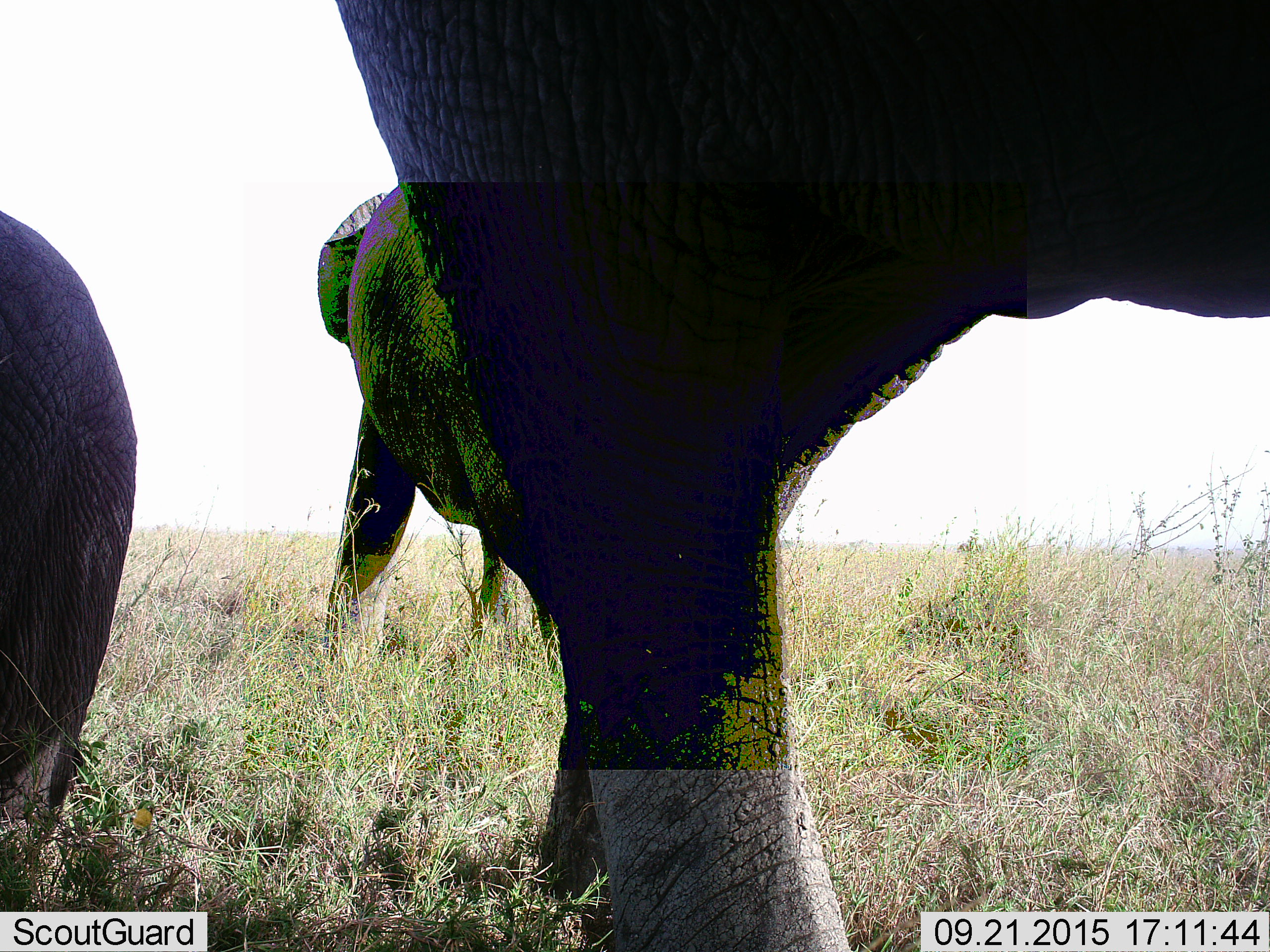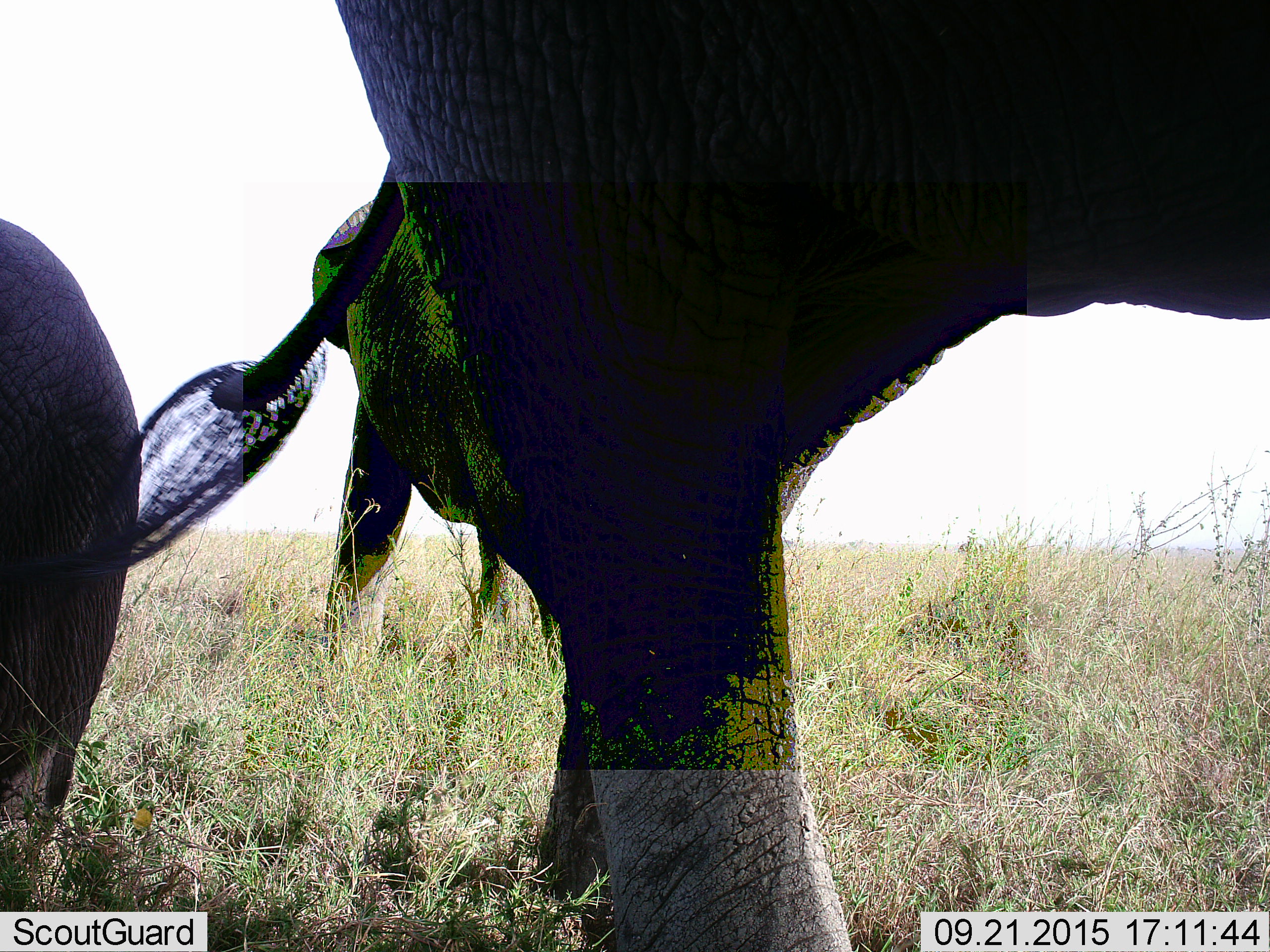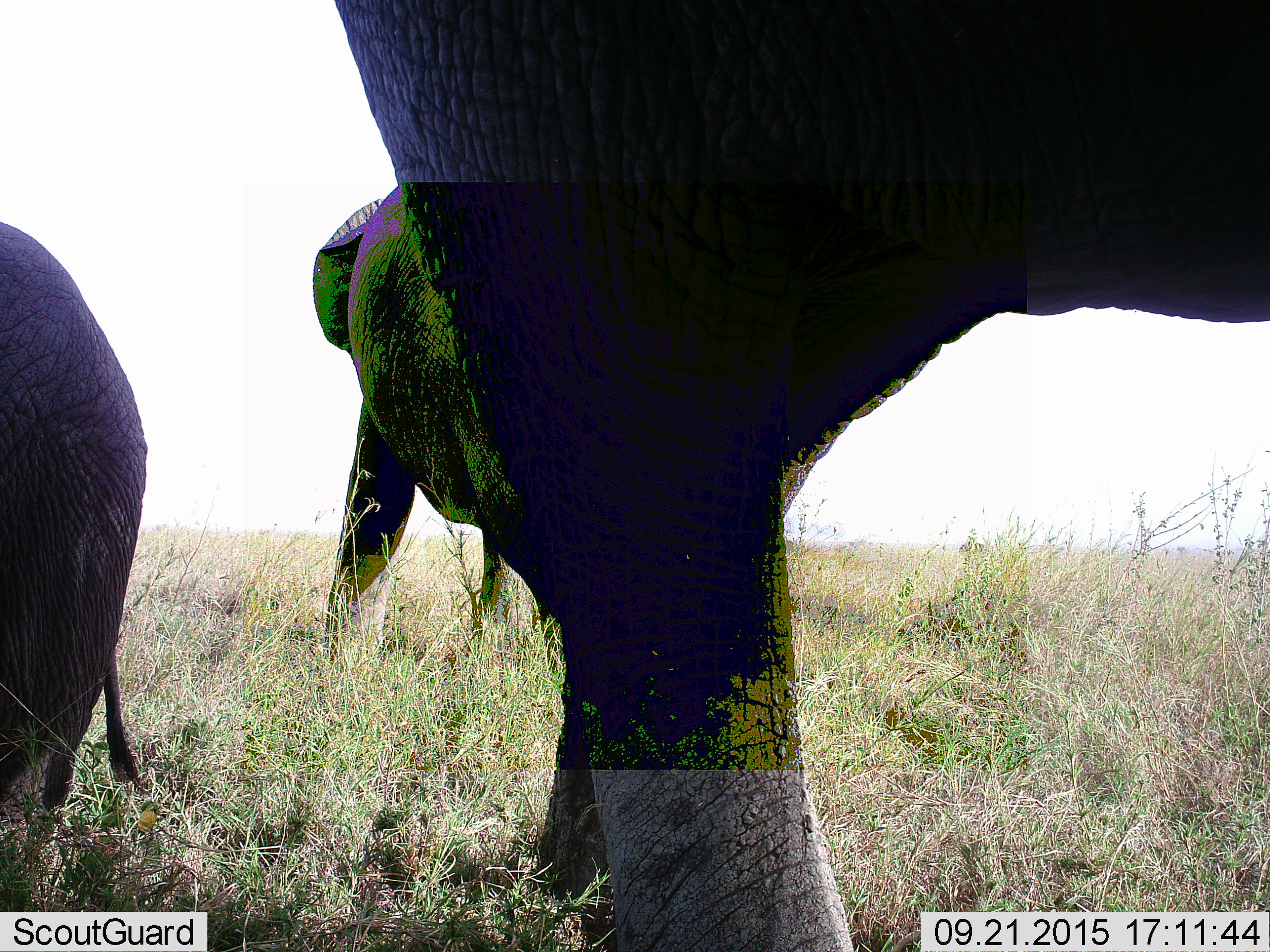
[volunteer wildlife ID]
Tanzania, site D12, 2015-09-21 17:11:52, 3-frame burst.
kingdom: Animalia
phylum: Chordata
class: Mammalia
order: Proboscidea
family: Elephantidae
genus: Loxodonta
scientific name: Loxodonta africana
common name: african bush elephant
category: elephant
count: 3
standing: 79%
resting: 0%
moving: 21%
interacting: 0%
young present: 63%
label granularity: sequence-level